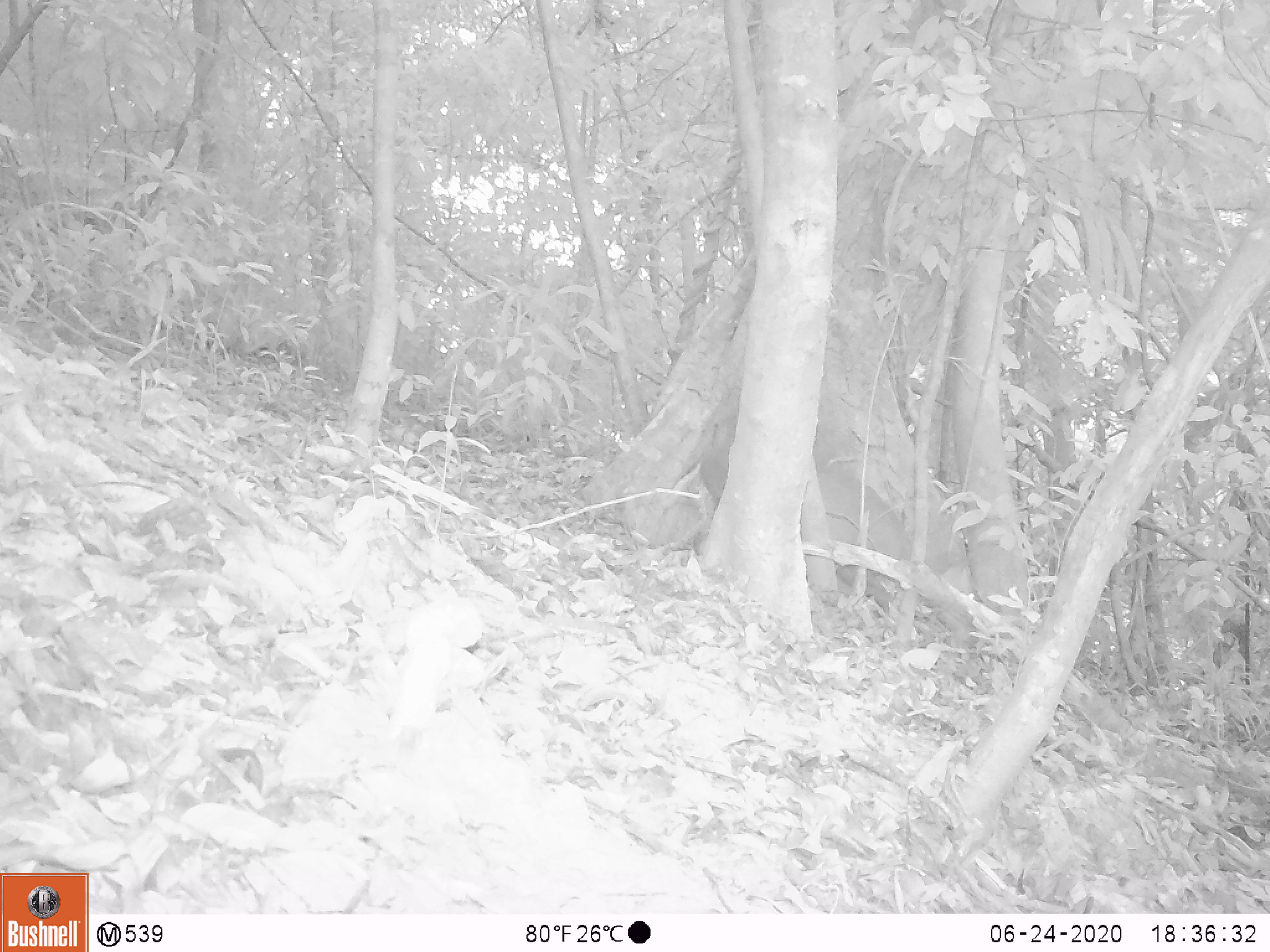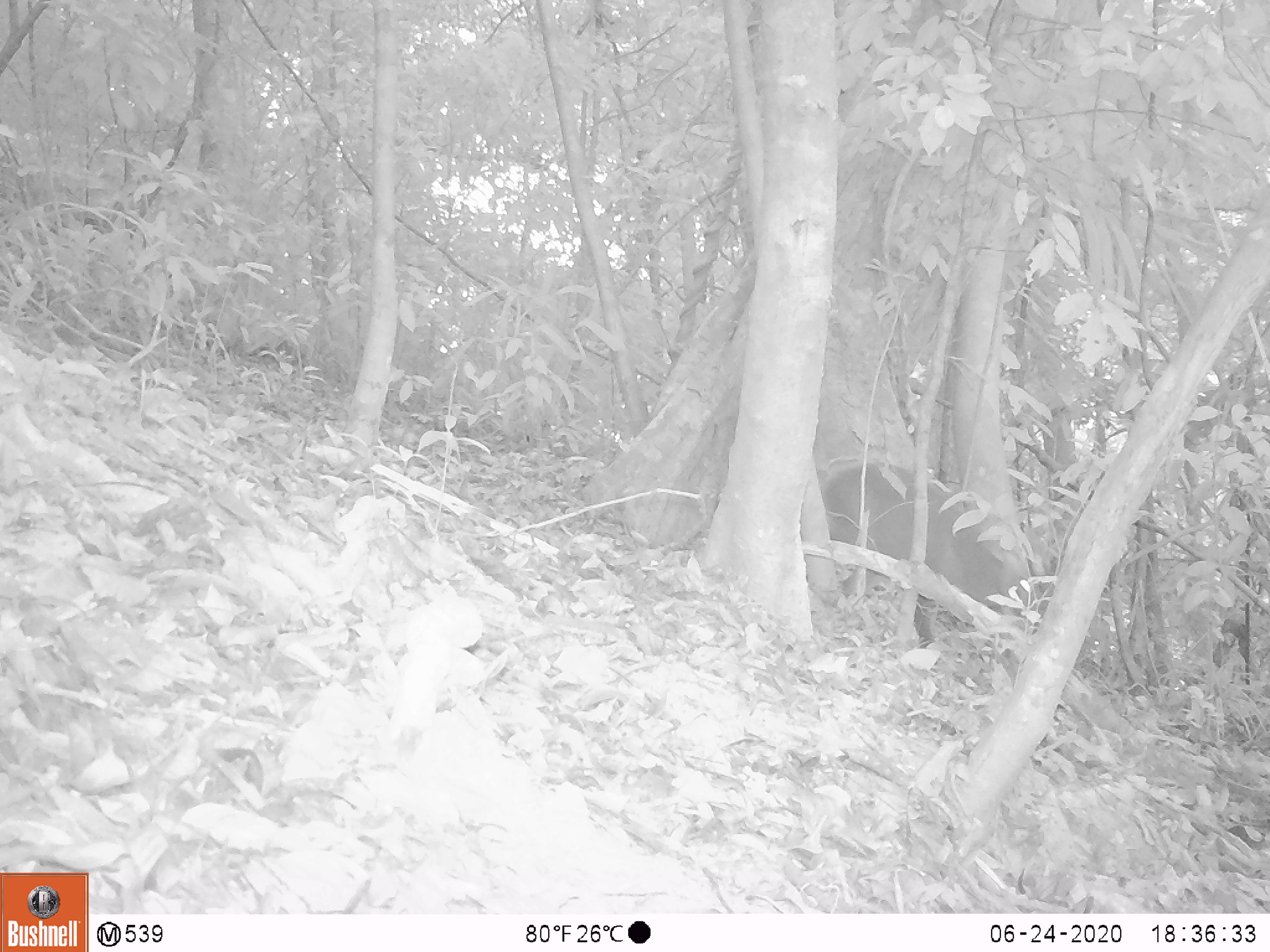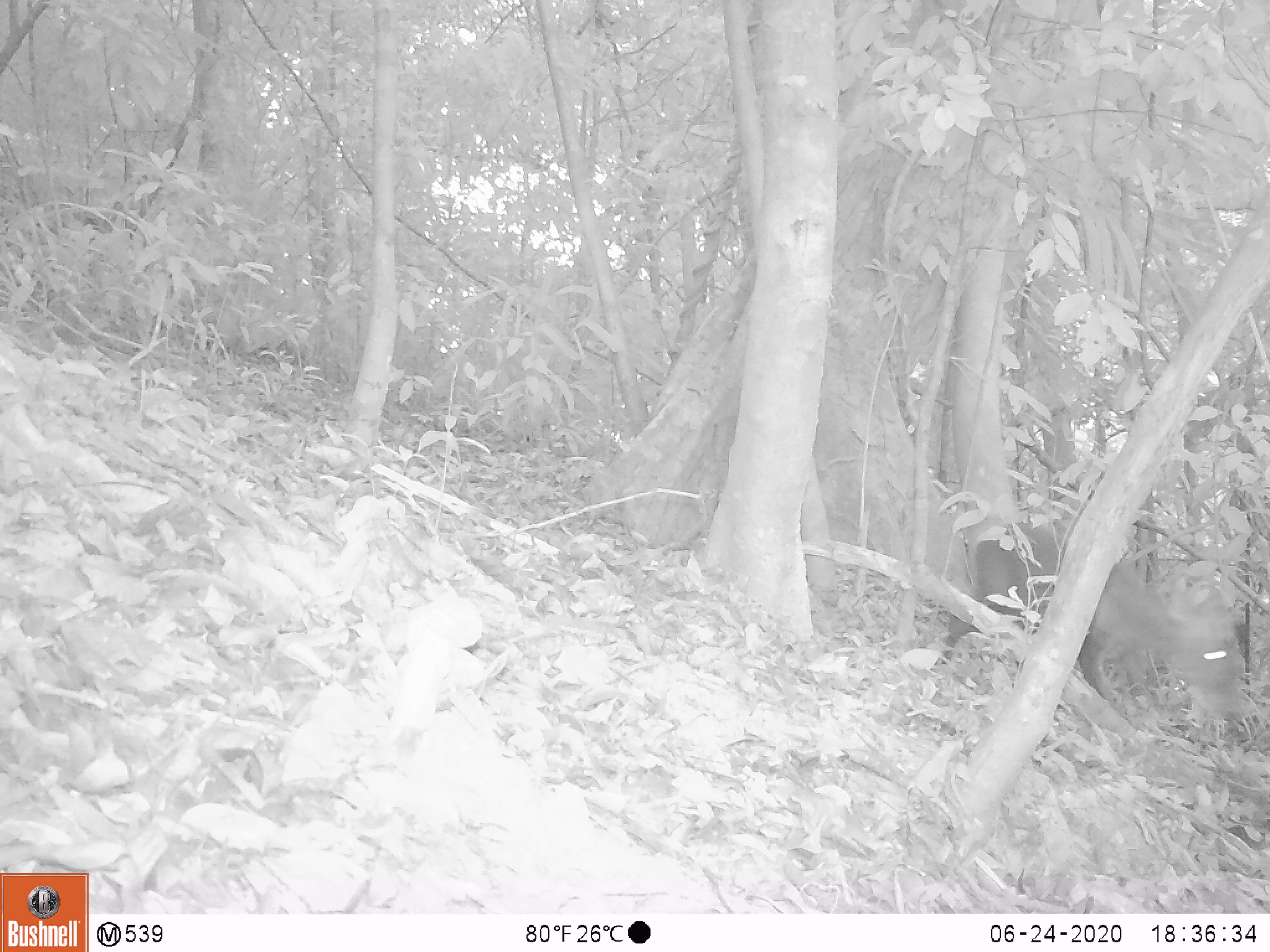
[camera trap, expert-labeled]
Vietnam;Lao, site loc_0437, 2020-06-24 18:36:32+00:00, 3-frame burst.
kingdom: Animalia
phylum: Chordata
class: Mammalia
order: Artiodactyla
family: Cervidae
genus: Muntiacus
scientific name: Muntiacus rooseveltorum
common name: roosevelt's muntjac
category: roosevelts muntjac group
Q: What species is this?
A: Roosevelts muntjac group (roosevelt's muntjac) (Muntiacus rooseveltorum).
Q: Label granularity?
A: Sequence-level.